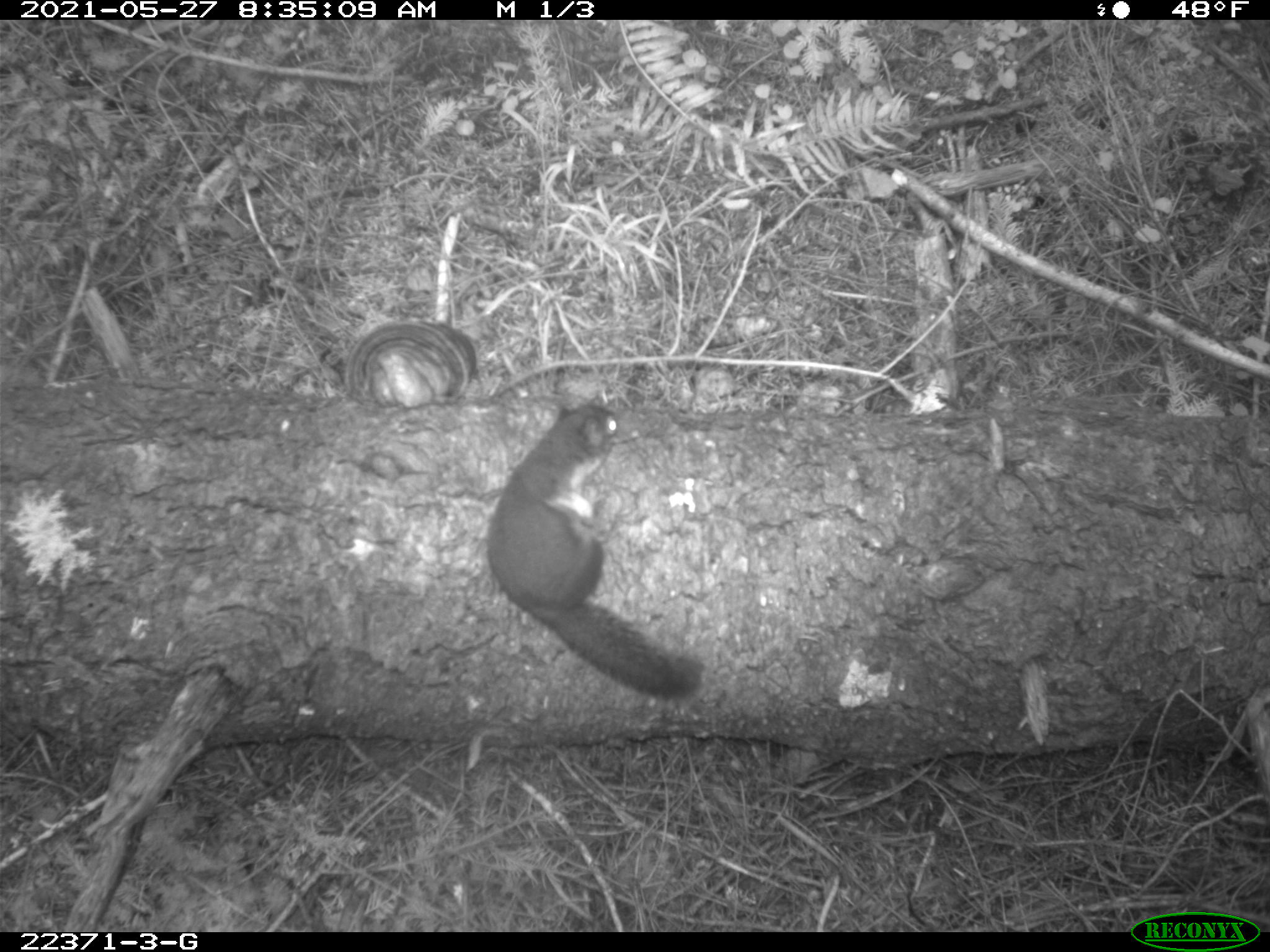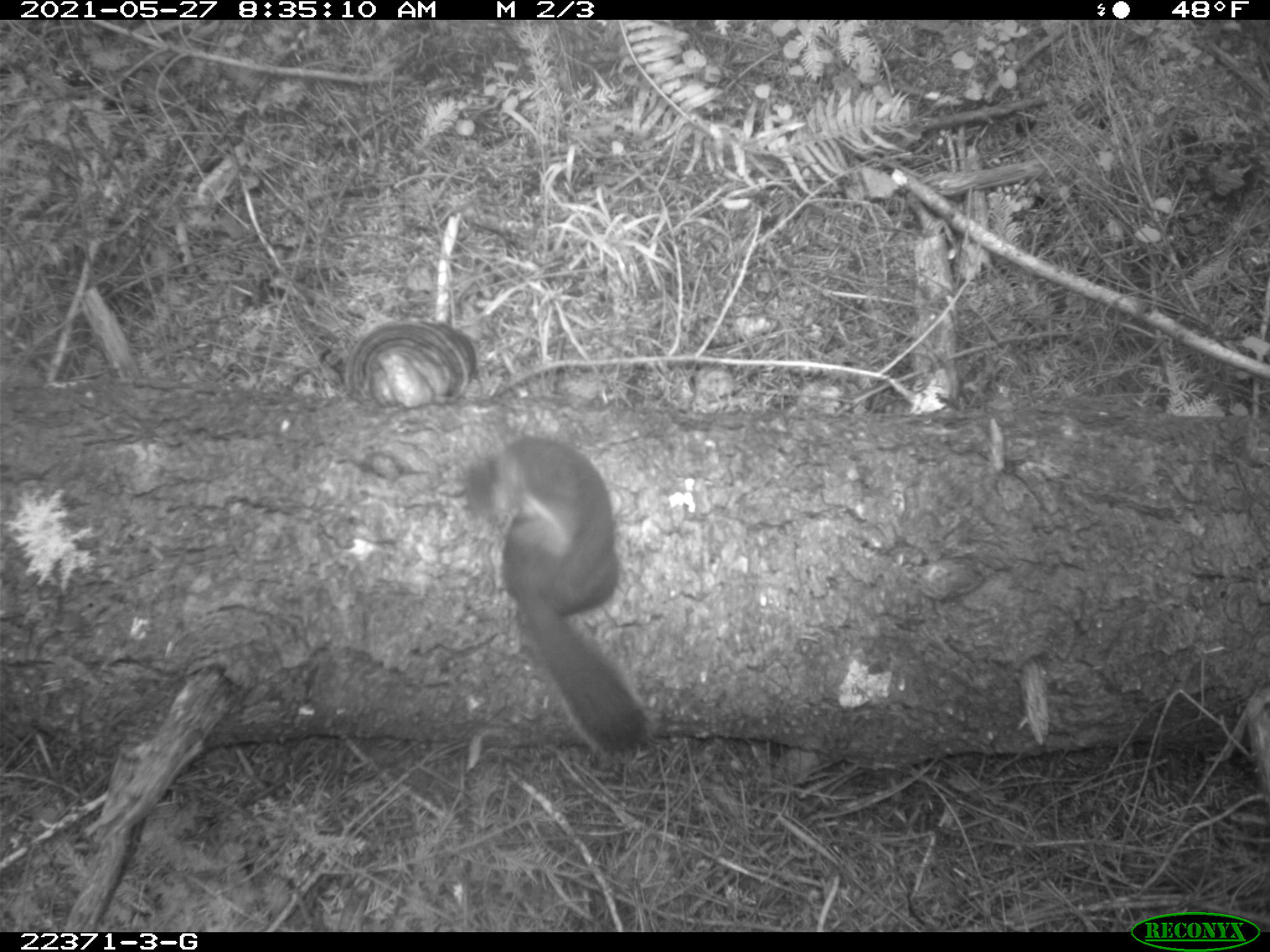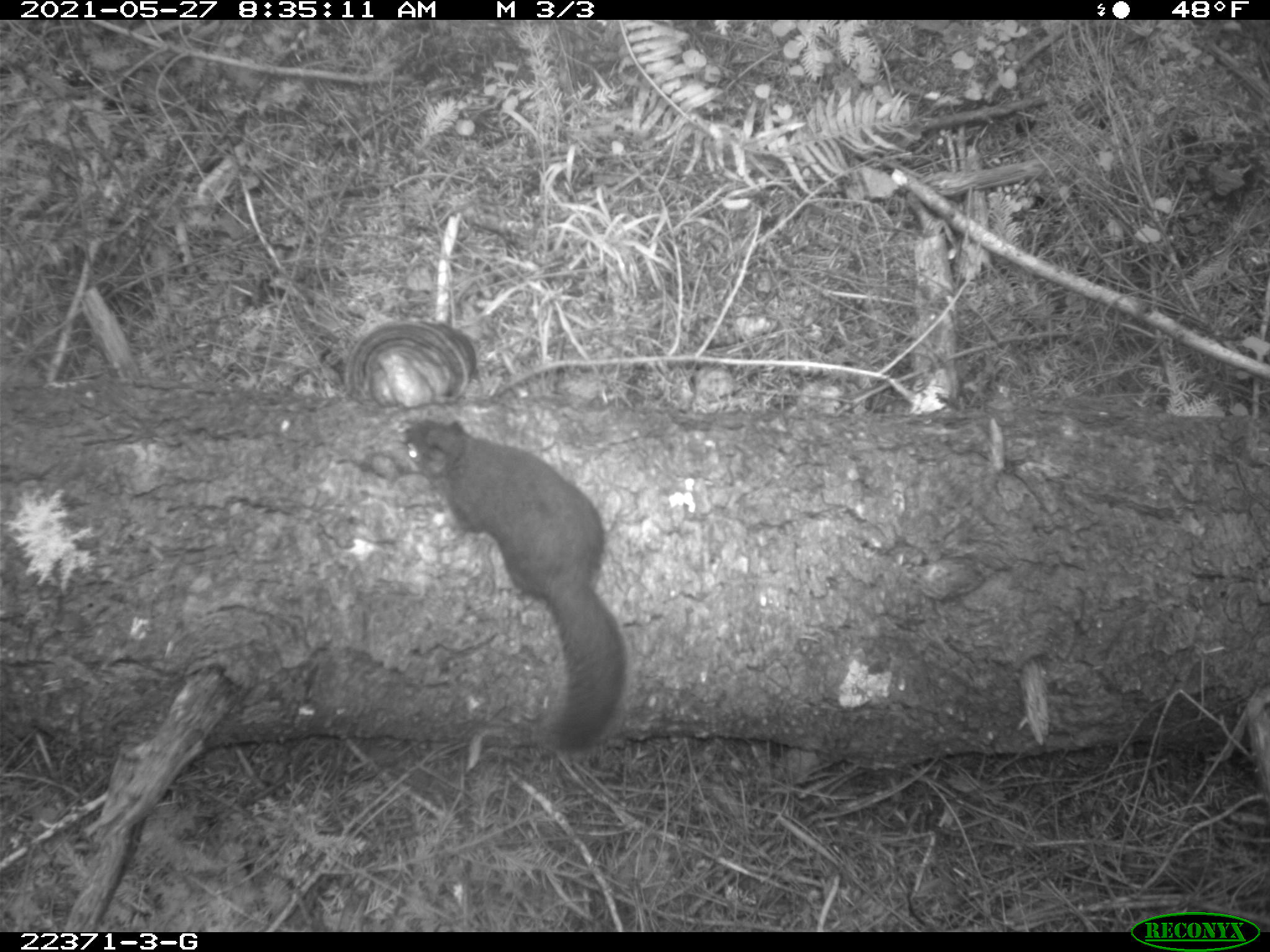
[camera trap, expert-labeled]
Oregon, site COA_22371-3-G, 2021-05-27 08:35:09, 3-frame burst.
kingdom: Animalia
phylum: Chordata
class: Mammalia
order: Rodentia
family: Sciuridae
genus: Tamiasciurus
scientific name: Tamiasciurus douglasii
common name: douglas squirrel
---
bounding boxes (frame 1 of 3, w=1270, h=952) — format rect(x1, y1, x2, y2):
douglas squirrel: rect(470, 381, 745, 734)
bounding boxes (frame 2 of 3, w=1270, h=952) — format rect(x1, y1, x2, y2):
douglas squirrel: rect(441, 410, 705, 800)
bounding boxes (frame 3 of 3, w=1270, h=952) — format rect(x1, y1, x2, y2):
douglas squirrel: rect(380, 406, 656, 760)